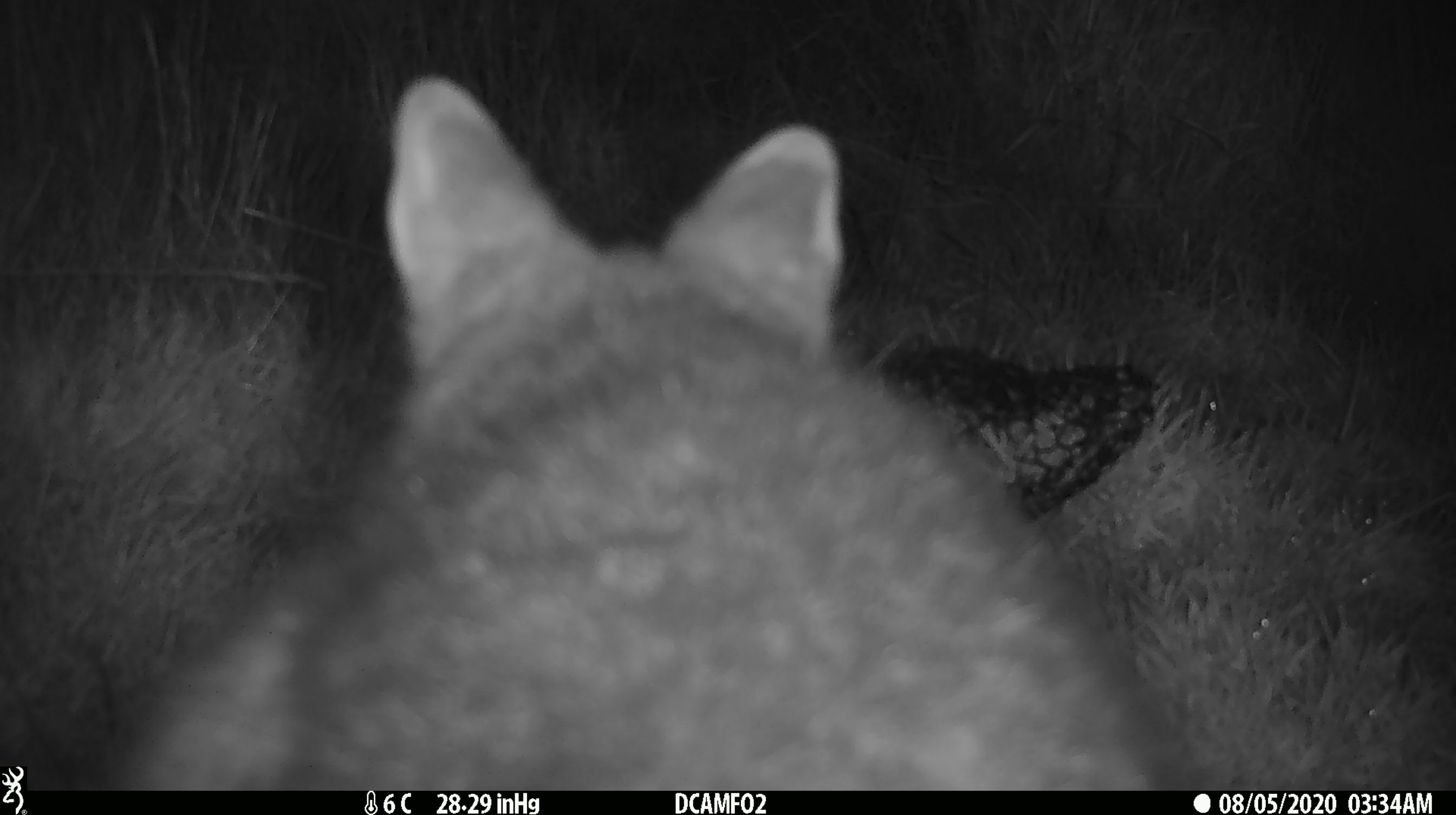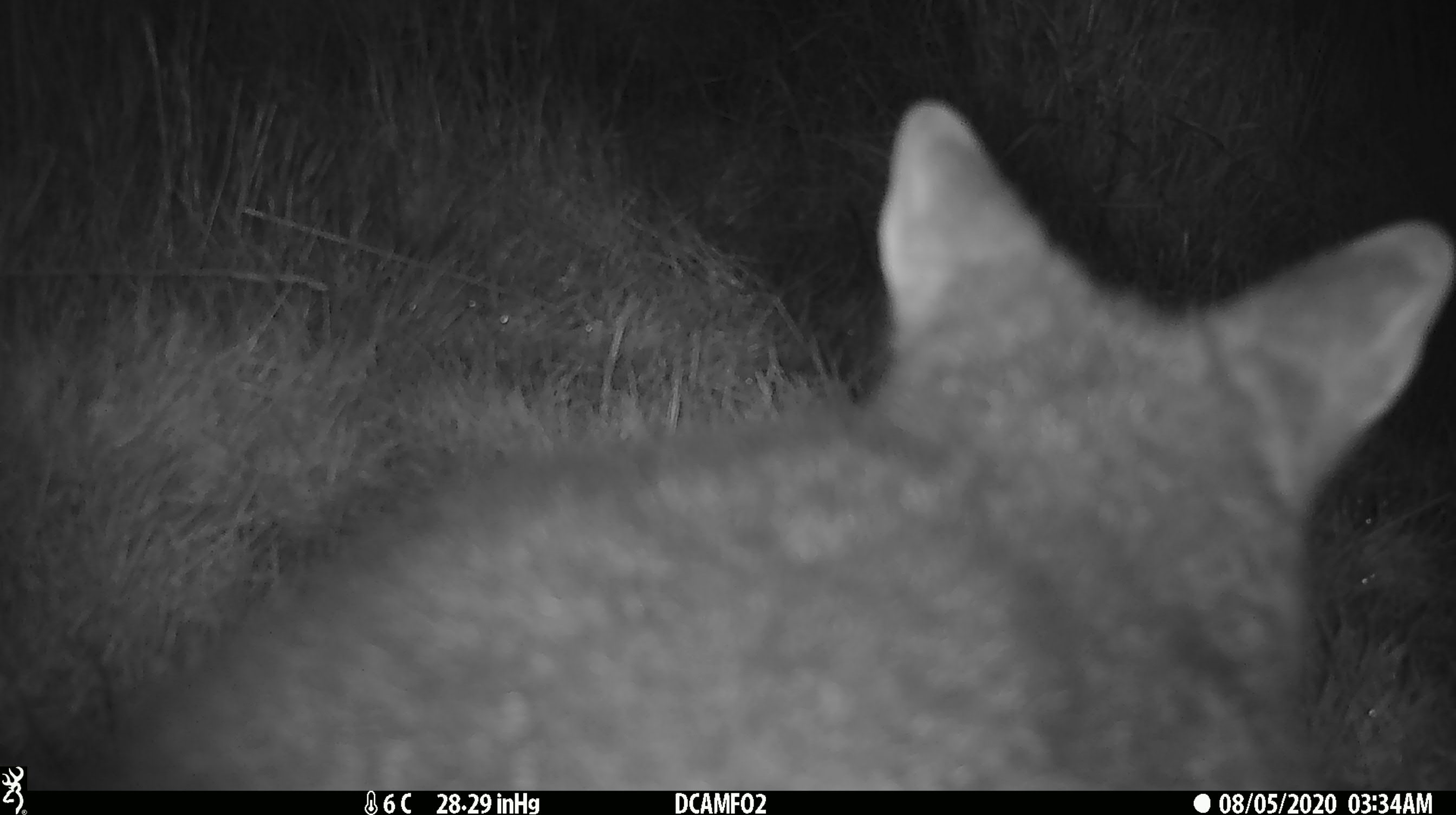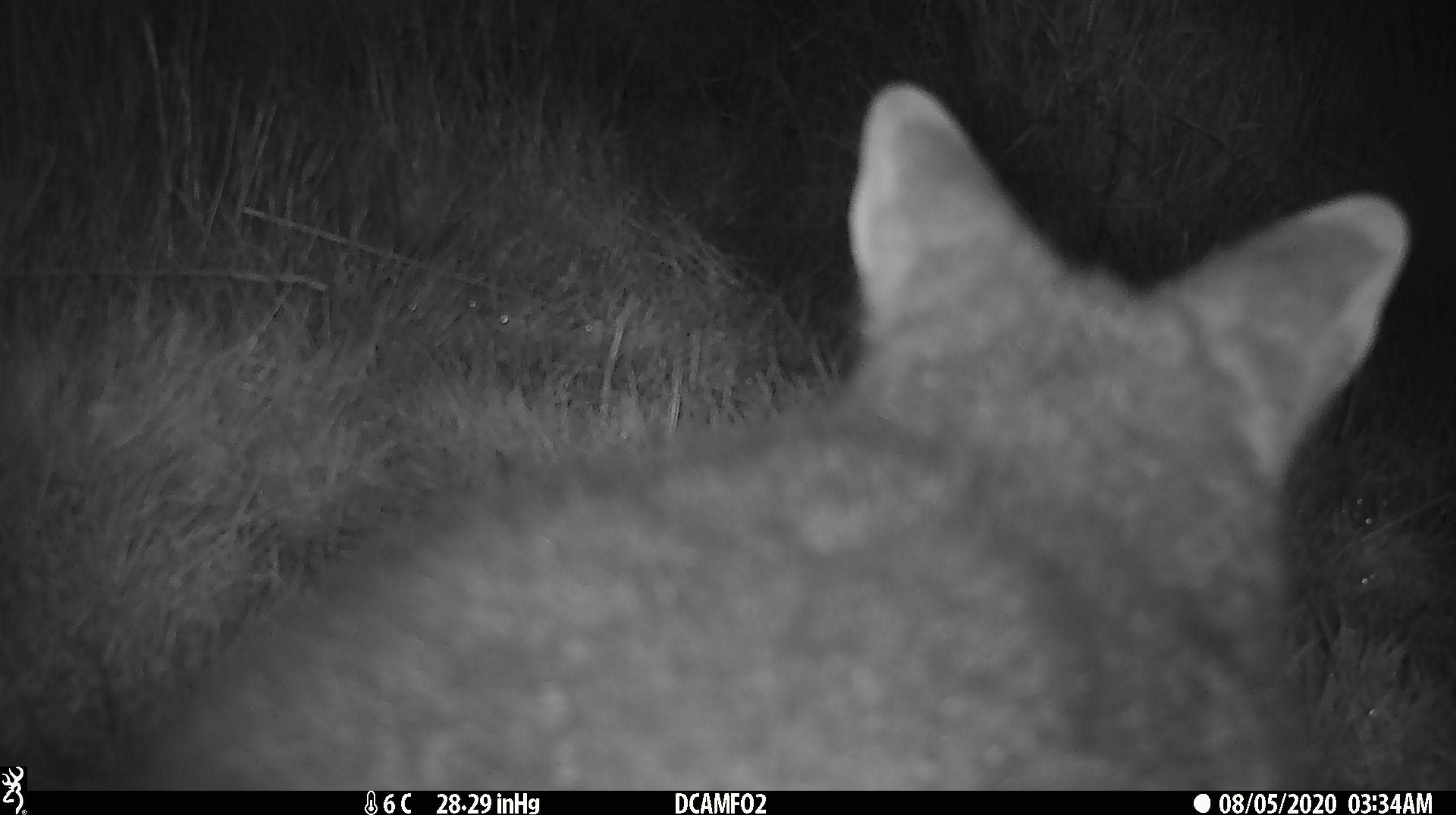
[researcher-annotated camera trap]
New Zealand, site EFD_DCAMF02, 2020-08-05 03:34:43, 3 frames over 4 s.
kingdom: Animalia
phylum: Chordata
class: Mammalia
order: Diprotodontia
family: Phalangeridae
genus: Trichosurus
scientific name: Trichosurus vulpecula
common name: common brushtail possum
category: possum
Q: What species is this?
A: Possum (common brushtail possum) (Trichosurus vulpecula).